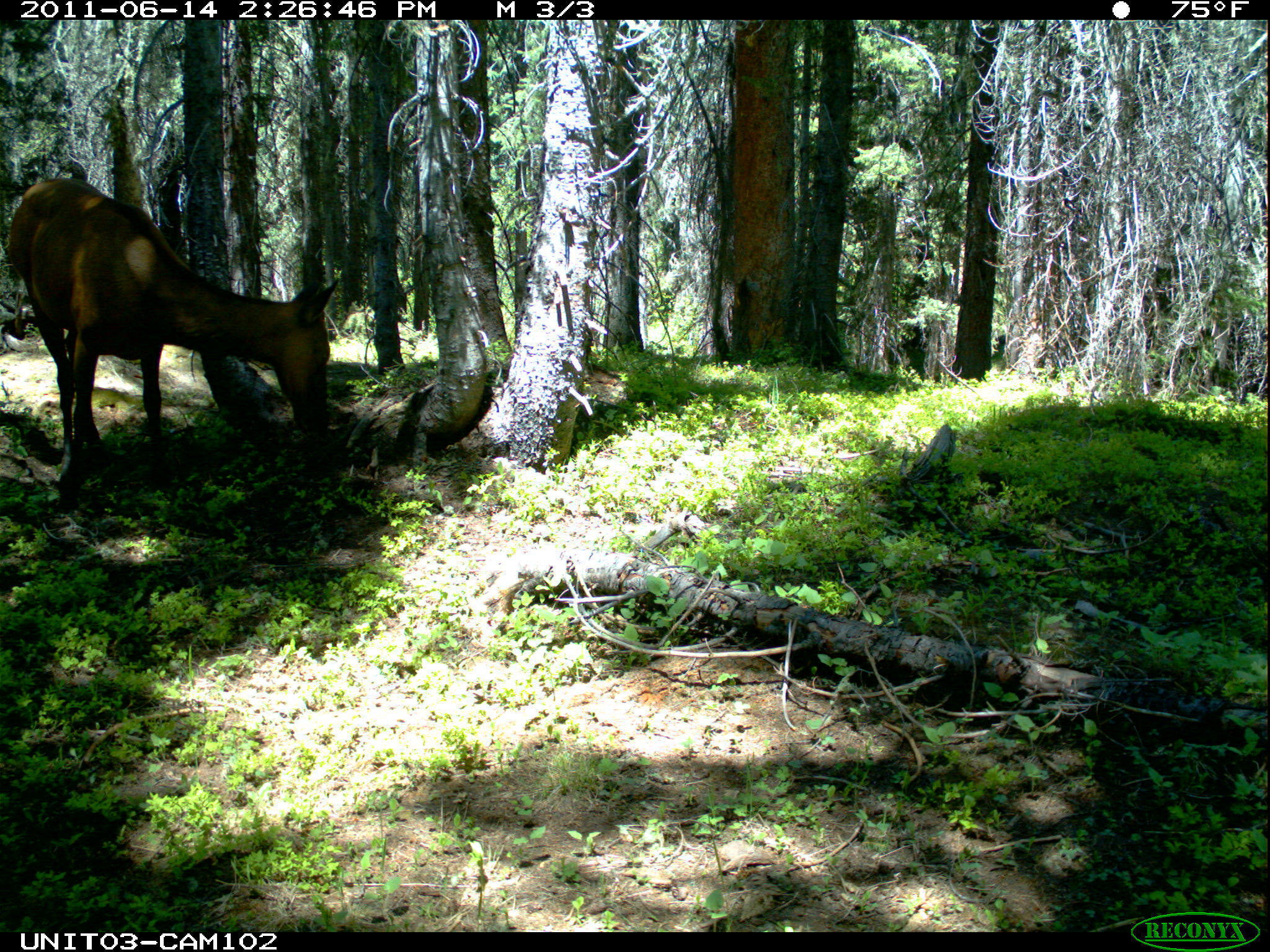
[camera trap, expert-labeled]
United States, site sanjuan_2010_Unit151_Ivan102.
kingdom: Animalia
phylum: Chordata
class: Mammalia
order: Artiodactyla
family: Cervidae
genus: Cervus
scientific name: Cervus elaphus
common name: red deer